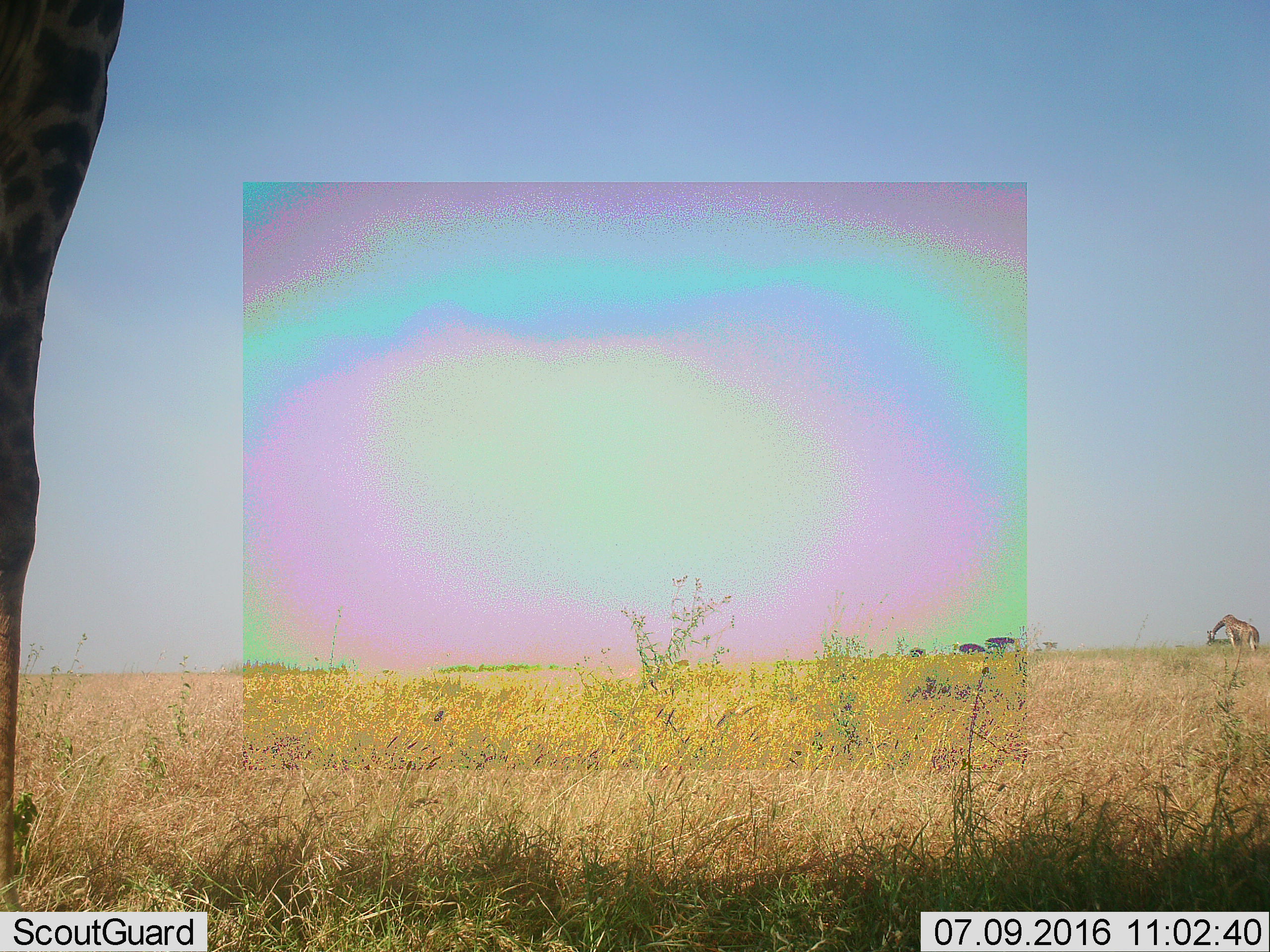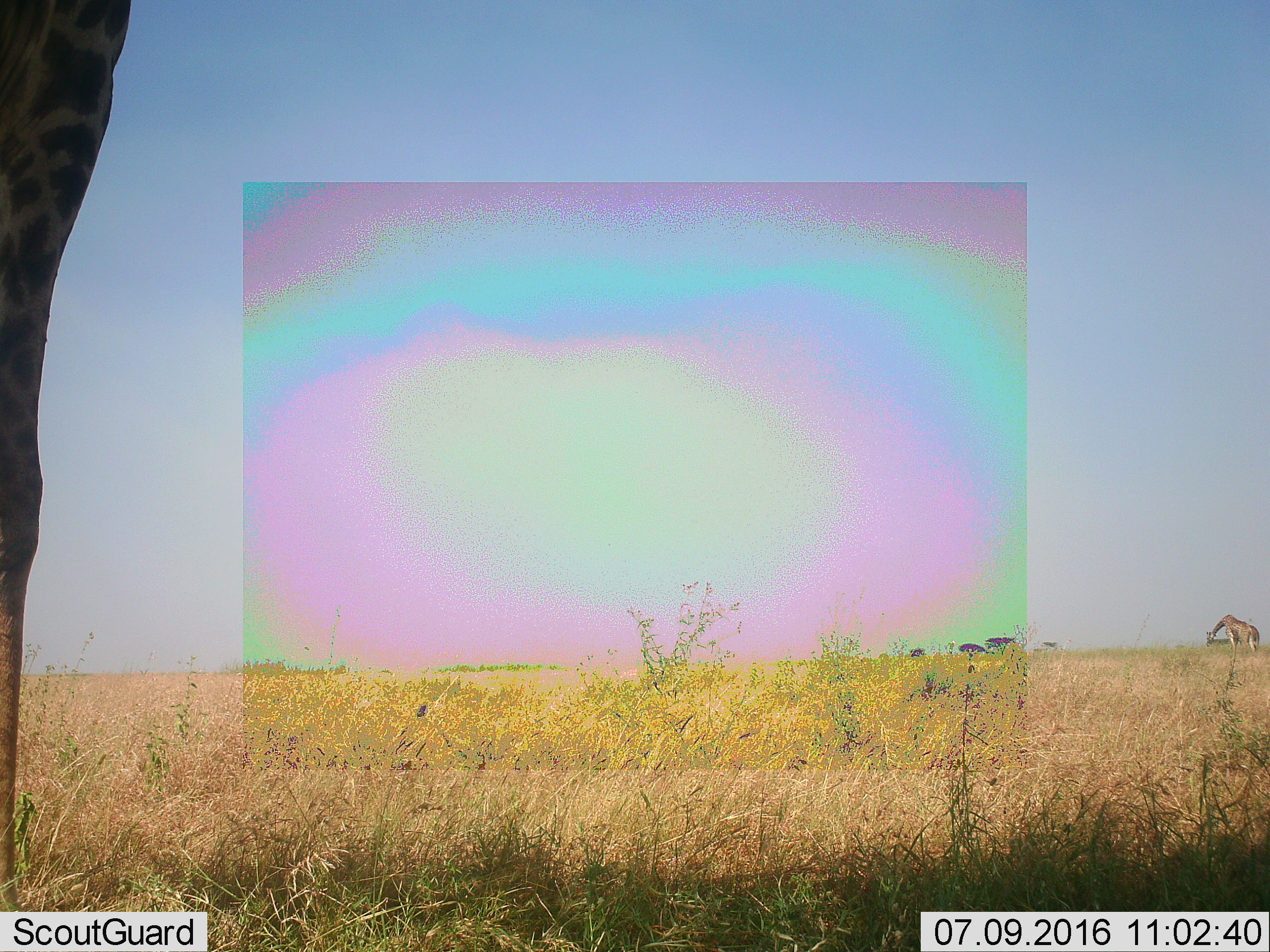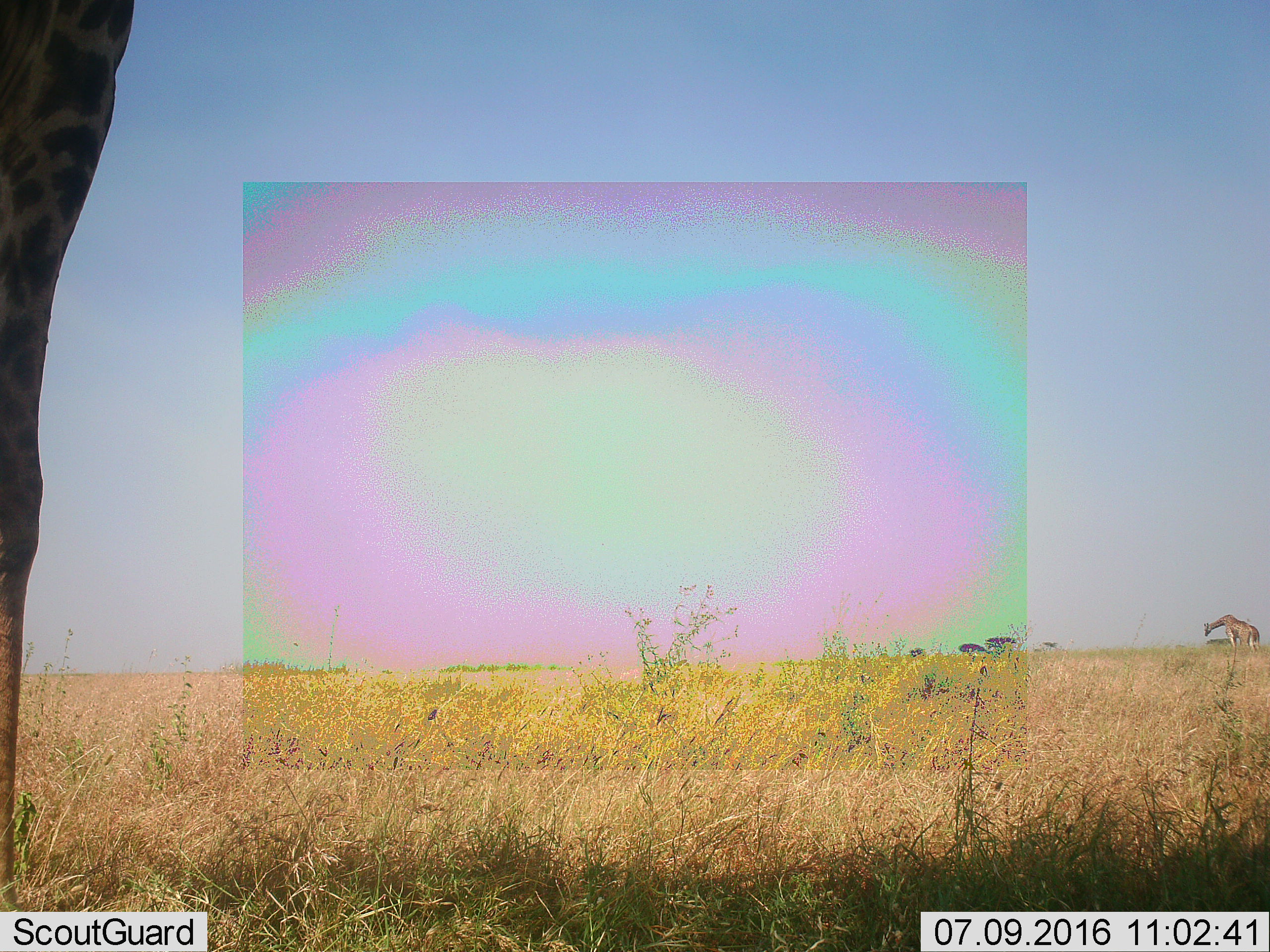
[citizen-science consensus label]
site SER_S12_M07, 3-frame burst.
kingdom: Animalia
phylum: Chordata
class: Mammalia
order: Artiodactyla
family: Giraffidae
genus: Giraffa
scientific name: Giraffa camelopardalis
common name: giraffe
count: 2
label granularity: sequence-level